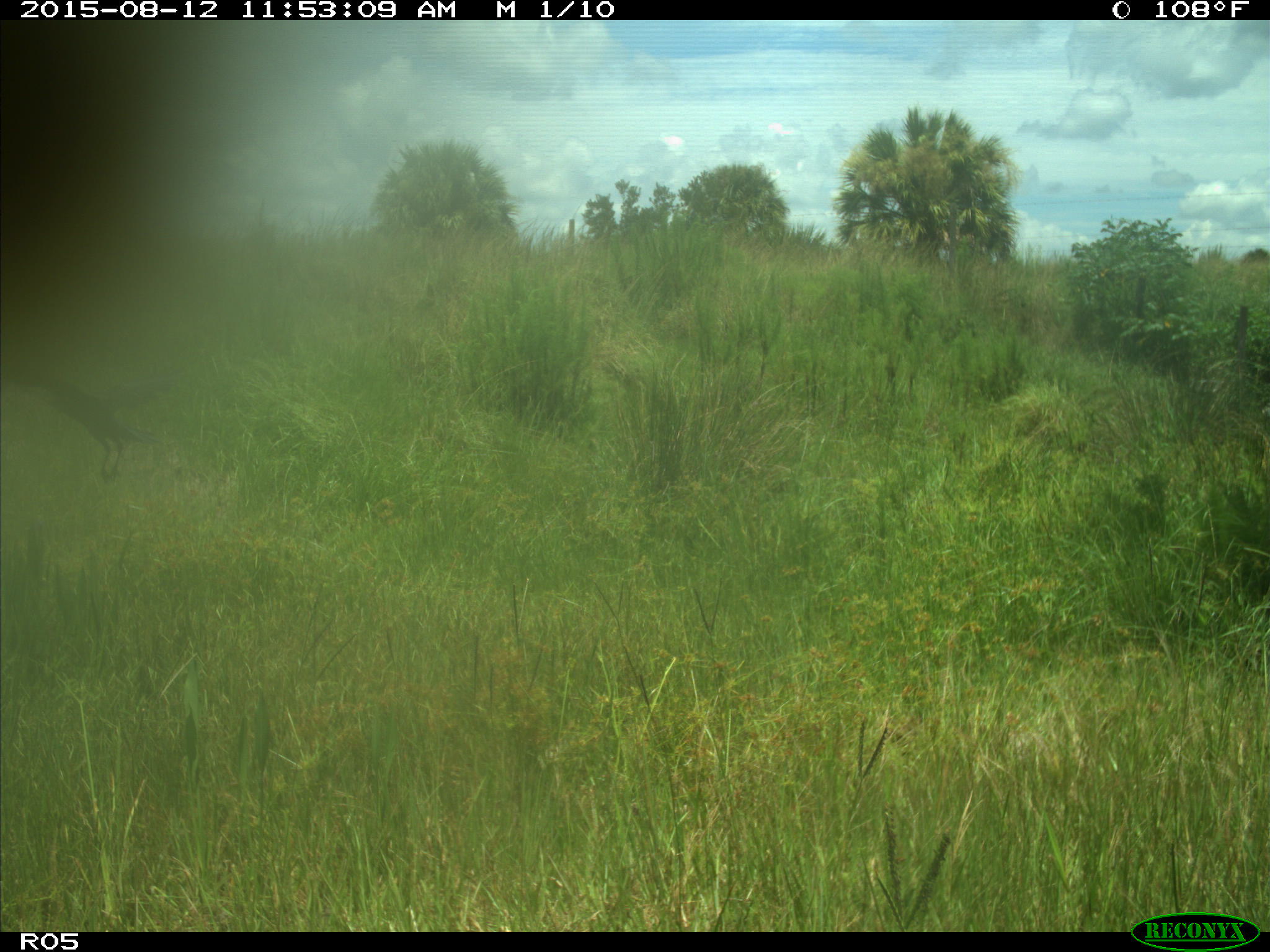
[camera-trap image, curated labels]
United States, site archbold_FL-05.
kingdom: Animalia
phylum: Chordata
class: Aves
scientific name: Aves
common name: birds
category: unidentified bird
Unidentified bird (birds) (Aves).